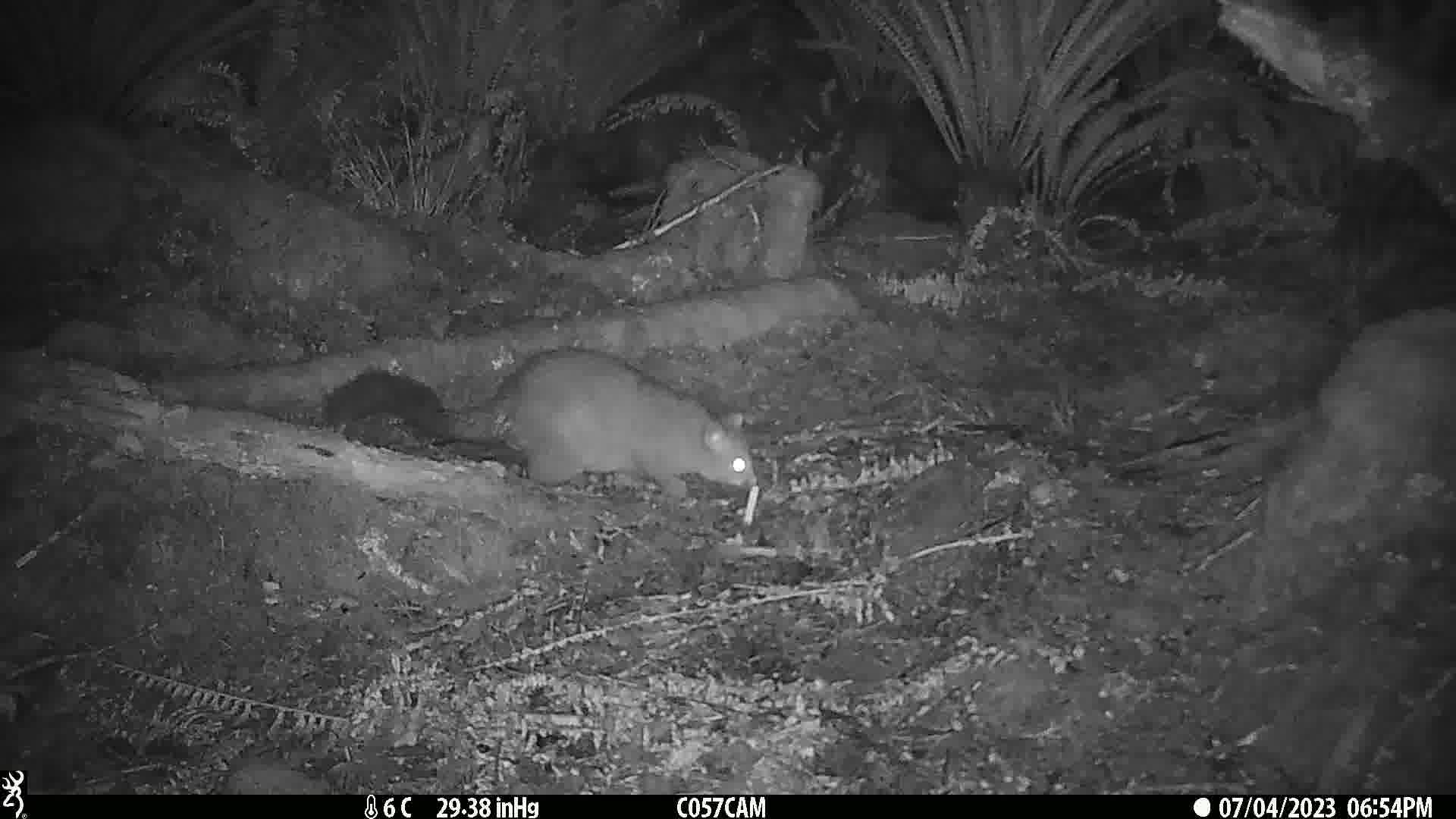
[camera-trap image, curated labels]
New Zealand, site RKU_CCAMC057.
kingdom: Animalia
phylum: Chordata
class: Mammalia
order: Diprotodontia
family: Phalangeridae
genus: Trichosurus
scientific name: Trichosurus vulpecula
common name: common brushtail possum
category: possum